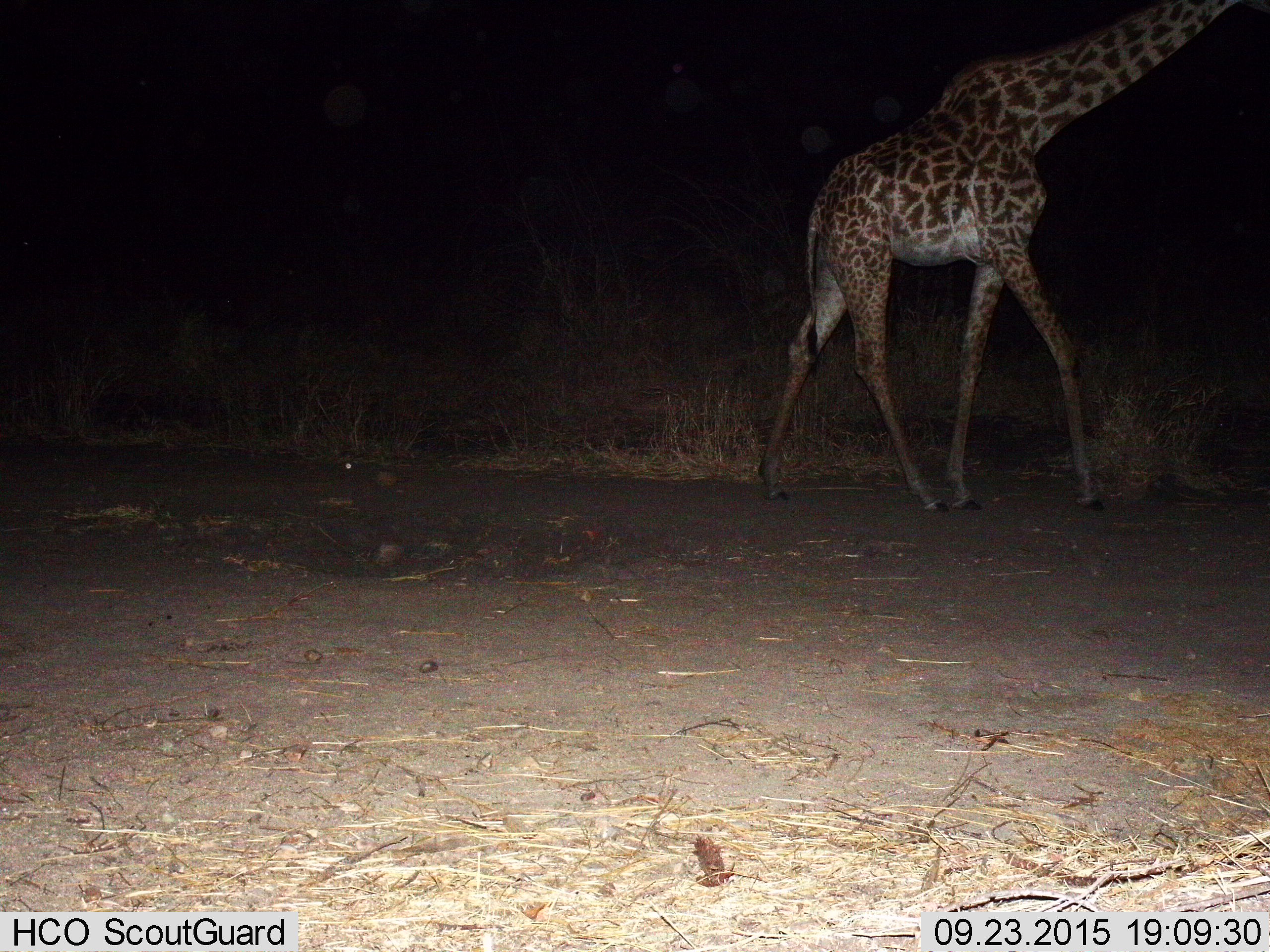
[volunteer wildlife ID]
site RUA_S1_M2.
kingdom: Animalia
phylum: Chordata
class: Mammalia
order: Artiodactyla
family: Giraffidae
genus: Giraffa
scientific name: Giraffa camelopardalis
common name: giraffe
Giraffe (Giraffa camelopardalis), count 1. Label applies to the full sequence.